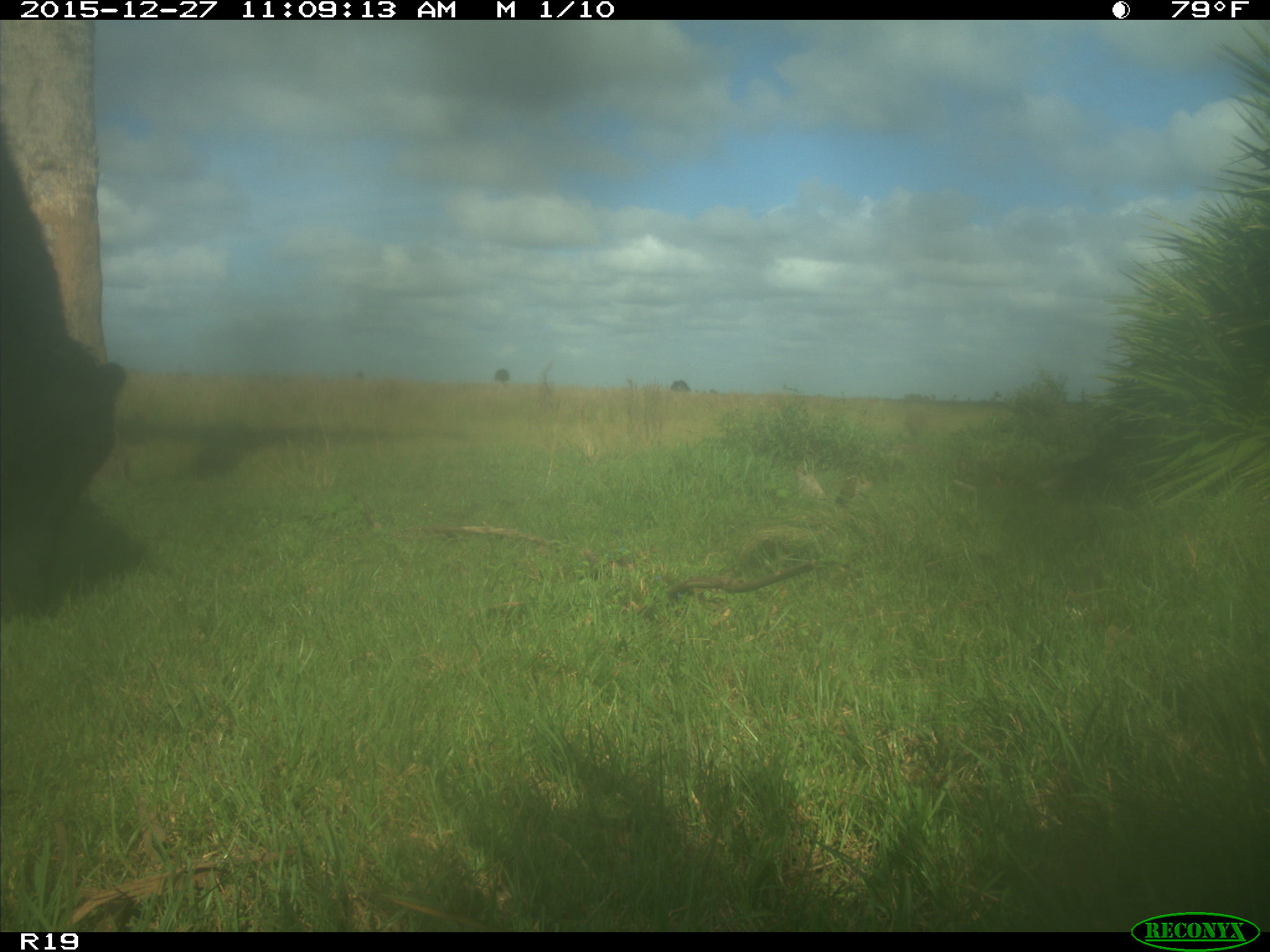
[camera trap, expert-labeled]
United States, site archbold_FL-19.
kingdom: Animalia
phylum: Chordata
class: Mammalia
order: Artiodactyla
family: Bovidae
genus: Bos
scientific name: Bos taurus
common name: domestic cow